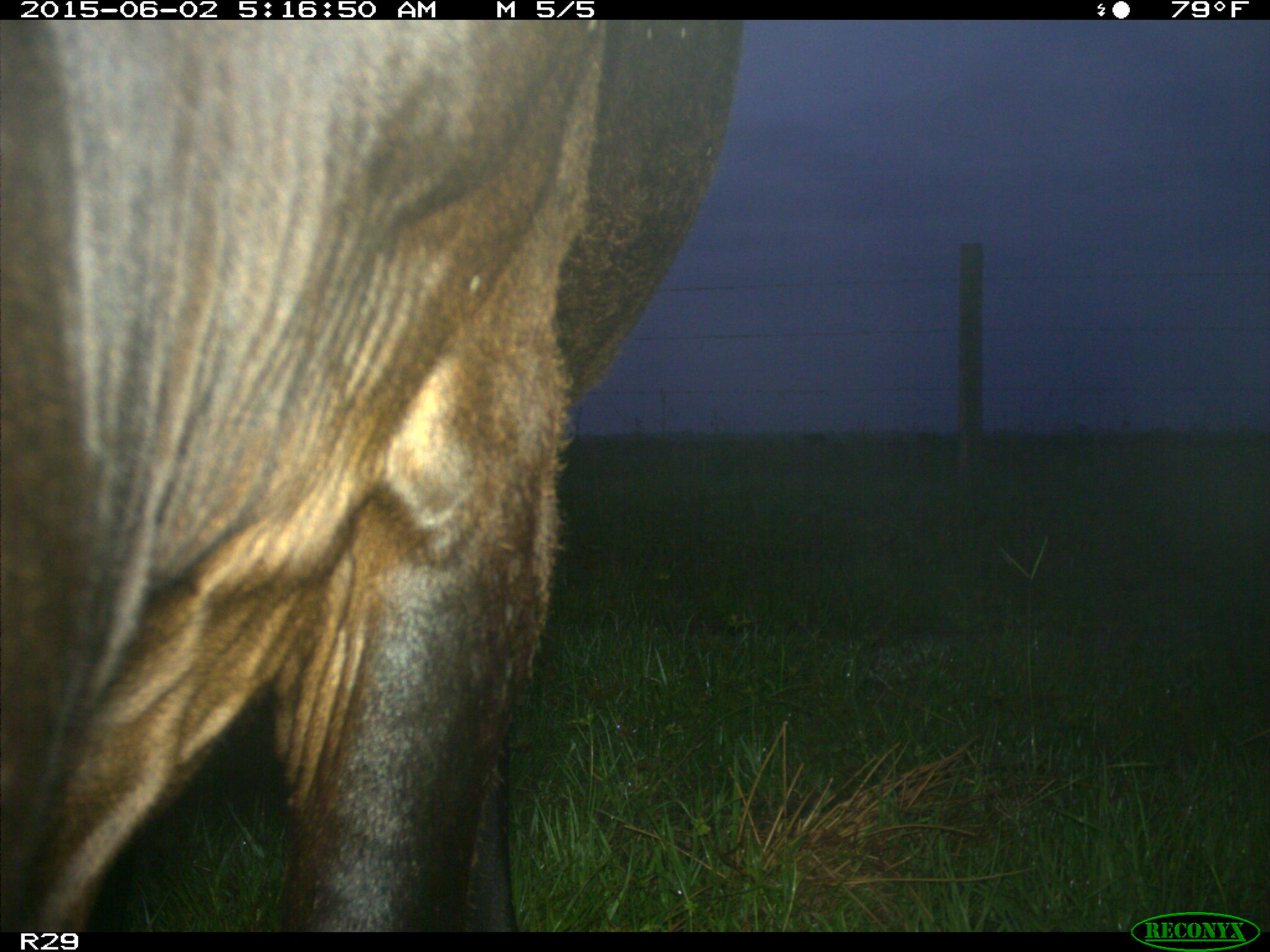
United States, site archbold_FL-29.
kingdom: Animalia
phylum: Chordata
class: Mammalia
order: Artiodactyla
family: Bovidae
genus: Bos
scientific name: Bos taurus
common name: domestic cow